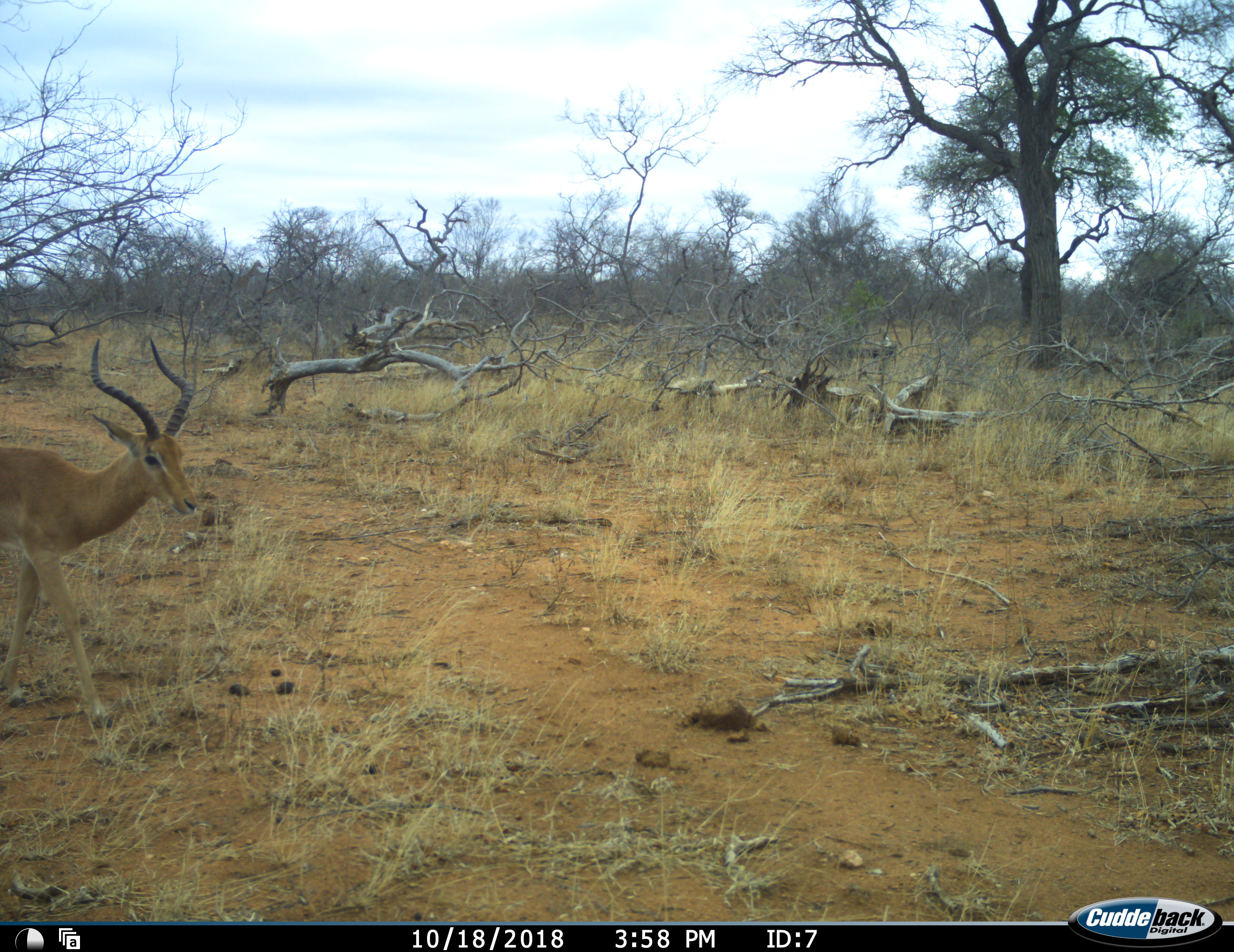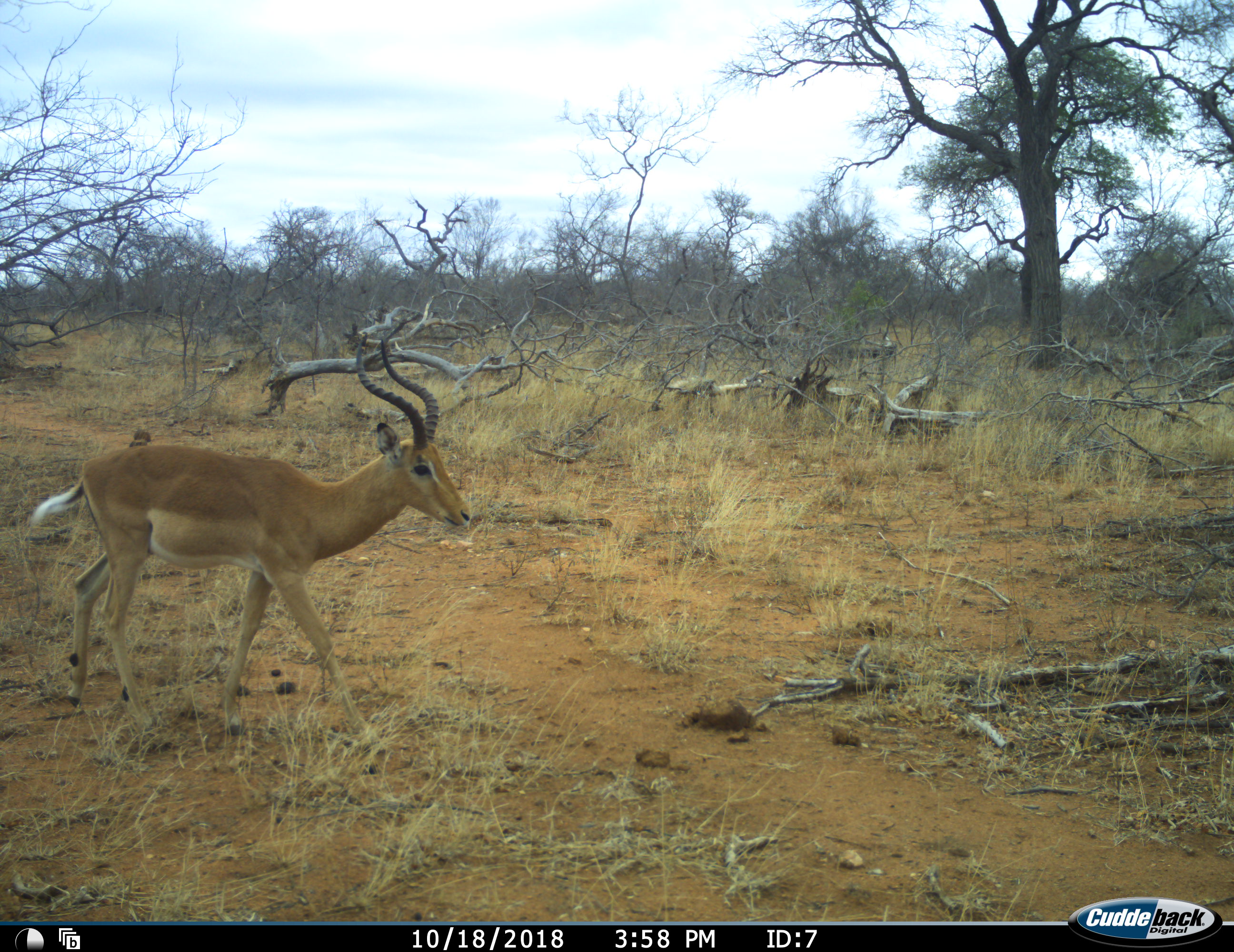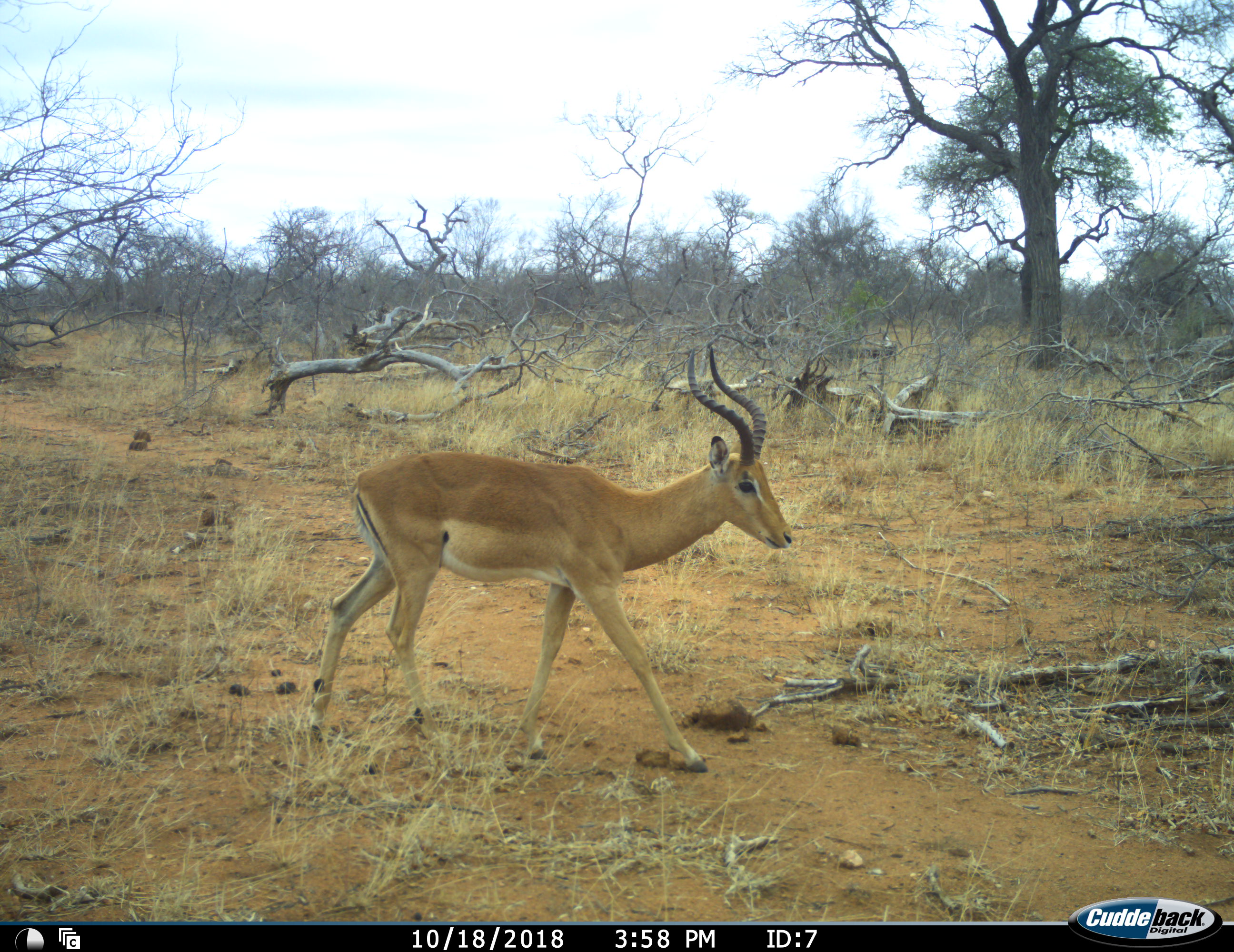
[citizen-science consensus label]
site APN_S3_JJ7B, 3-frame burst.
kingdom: Animalia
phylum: Chordata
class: Mammalia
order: Artiodactyla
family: Bovidae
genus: Aepyceros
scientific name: Aepyceros melampus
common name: impala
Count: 1.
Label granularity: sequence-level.